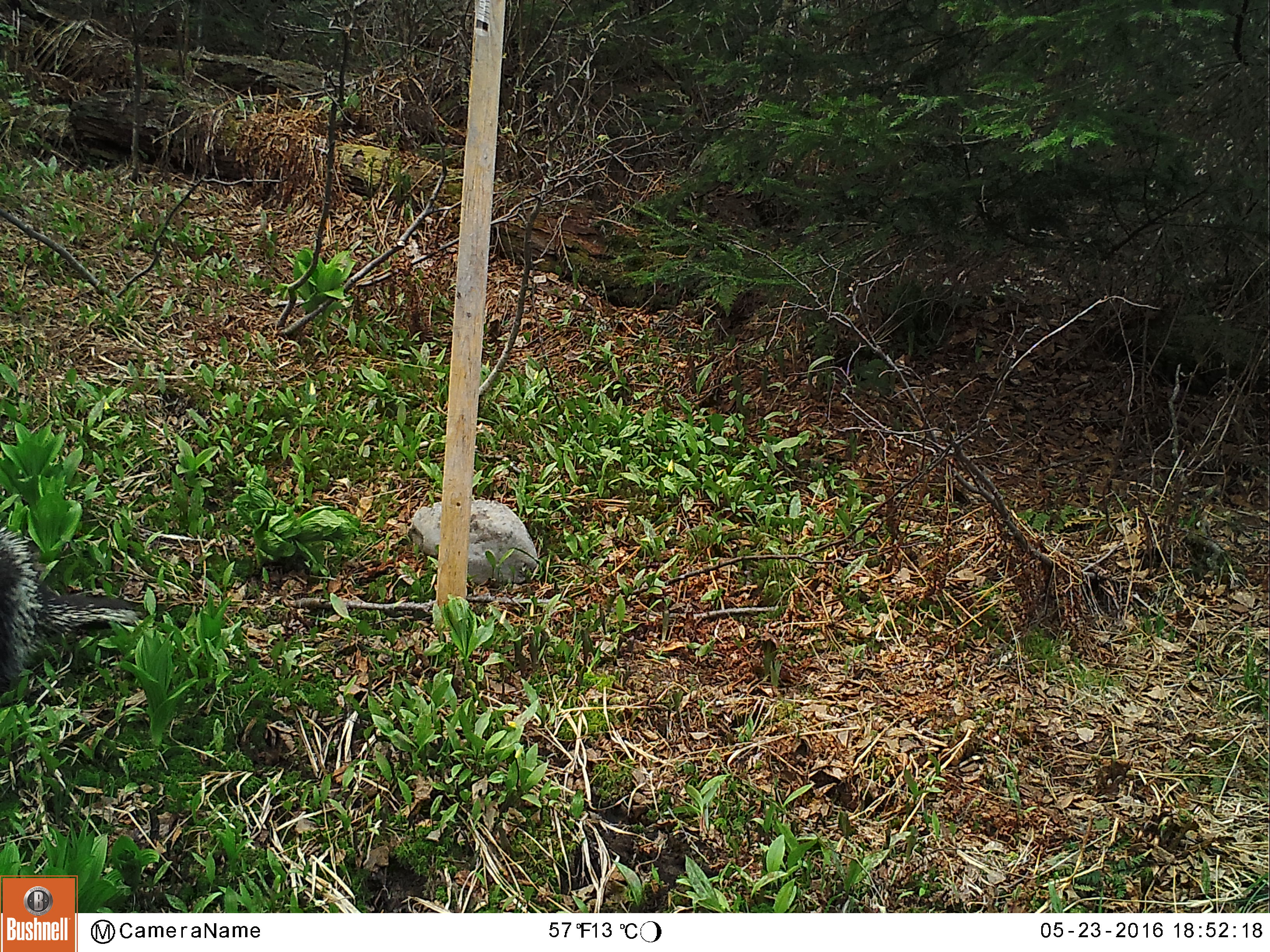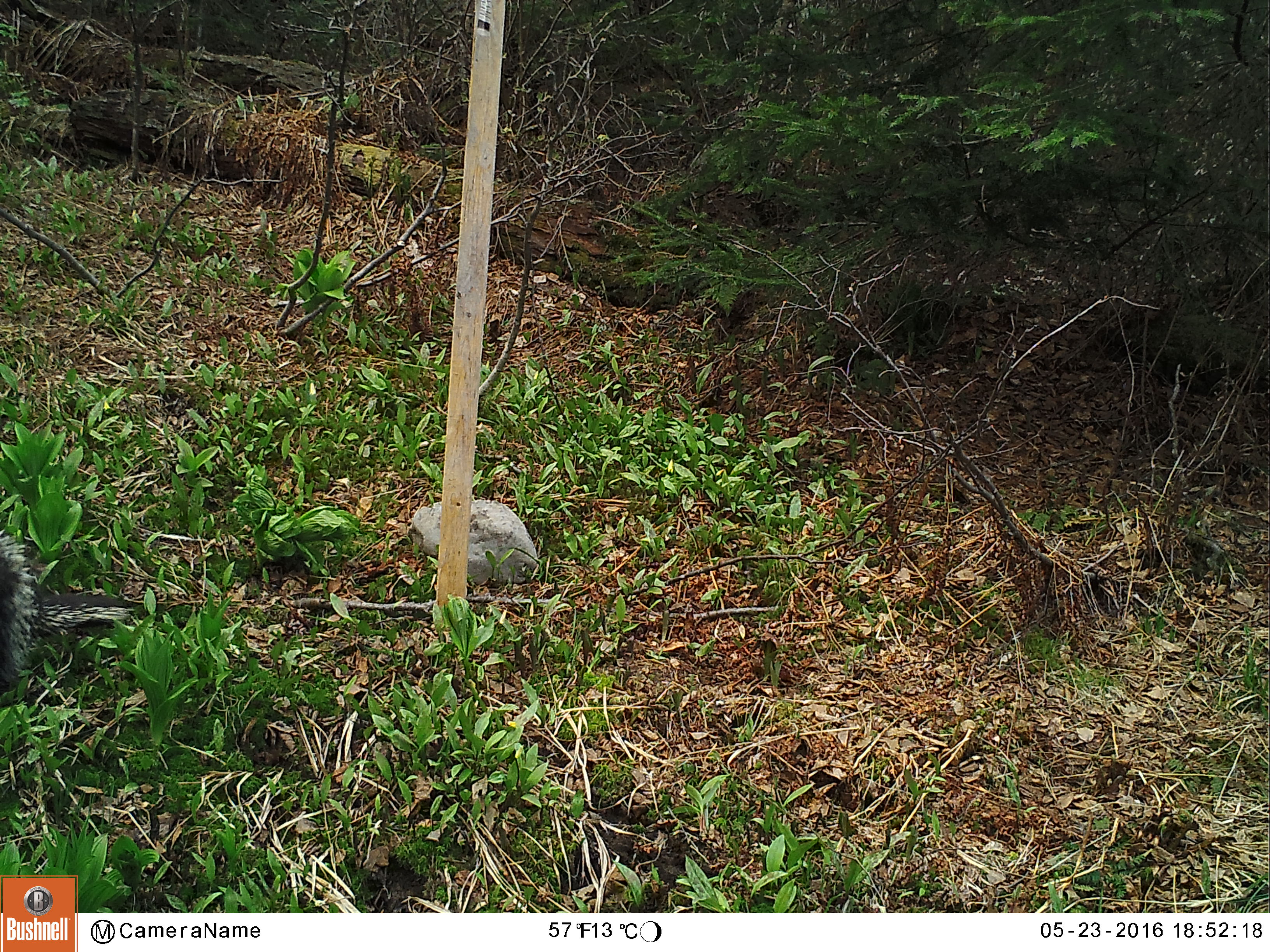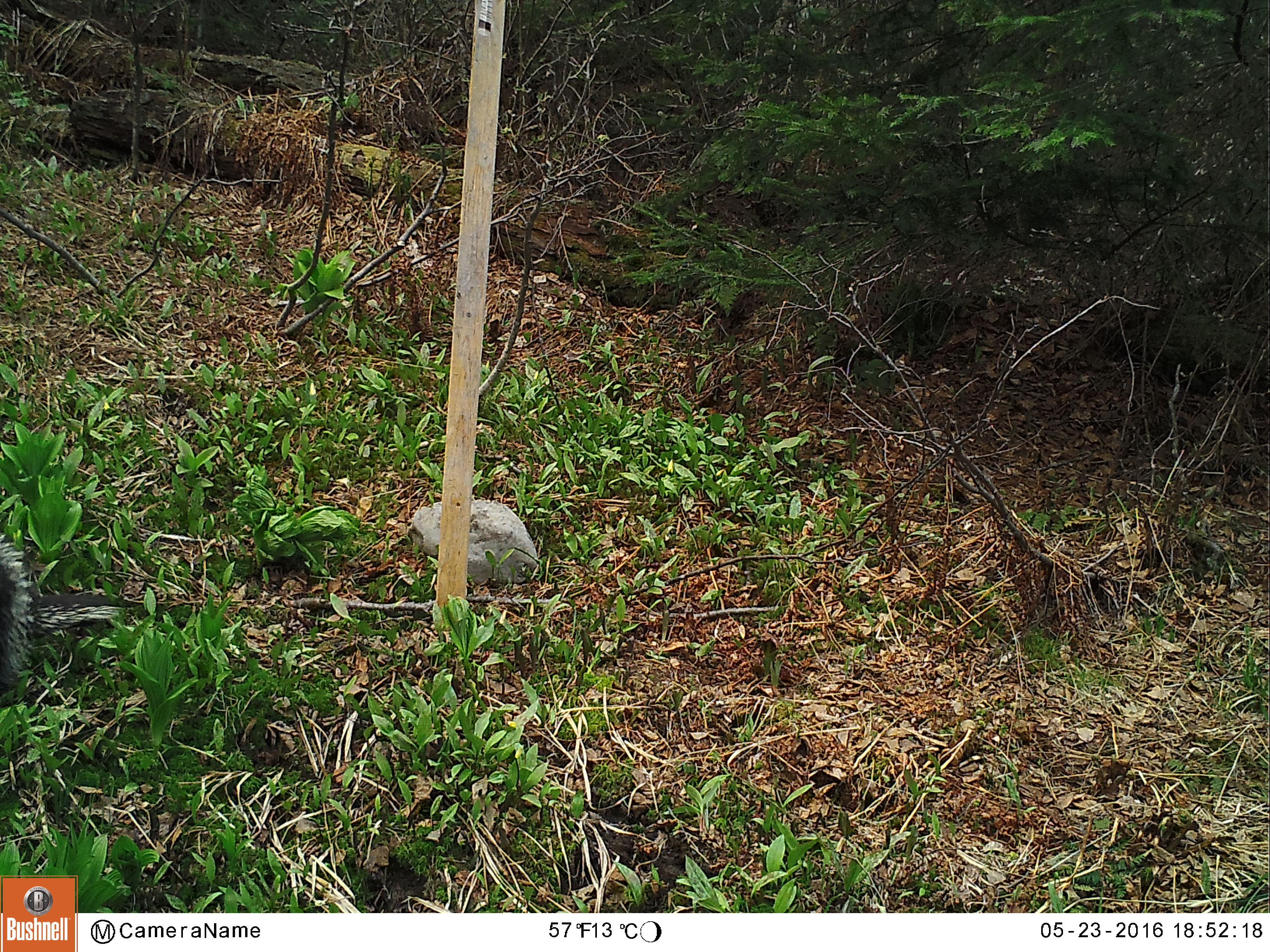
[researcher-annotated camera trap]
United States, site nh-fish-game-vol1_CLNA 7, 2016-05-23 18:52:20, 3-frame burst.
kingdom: Animalia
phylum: Chordata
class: Mammalia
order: Rodentia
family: Erethizontidae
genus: Erethizon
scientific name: Erethizon dorsatum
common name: porcupine